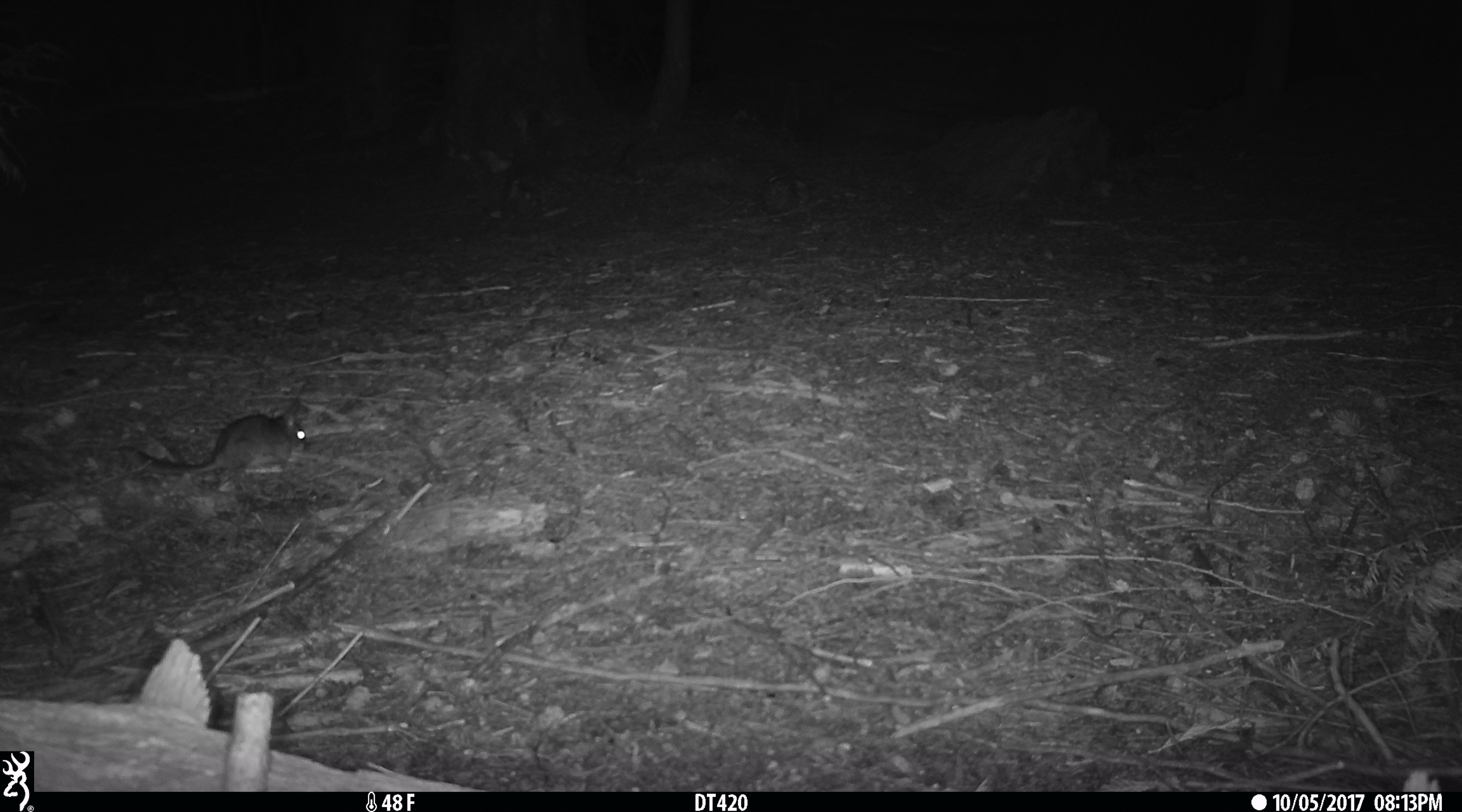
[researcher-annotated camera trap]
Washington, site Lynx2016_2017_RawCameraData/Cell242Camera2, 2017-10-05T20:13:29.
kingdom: Animalia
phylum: Chordata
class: Mammalia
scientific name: Mammalia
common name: small mammal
Small mammal (Mammalia). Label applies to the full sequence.